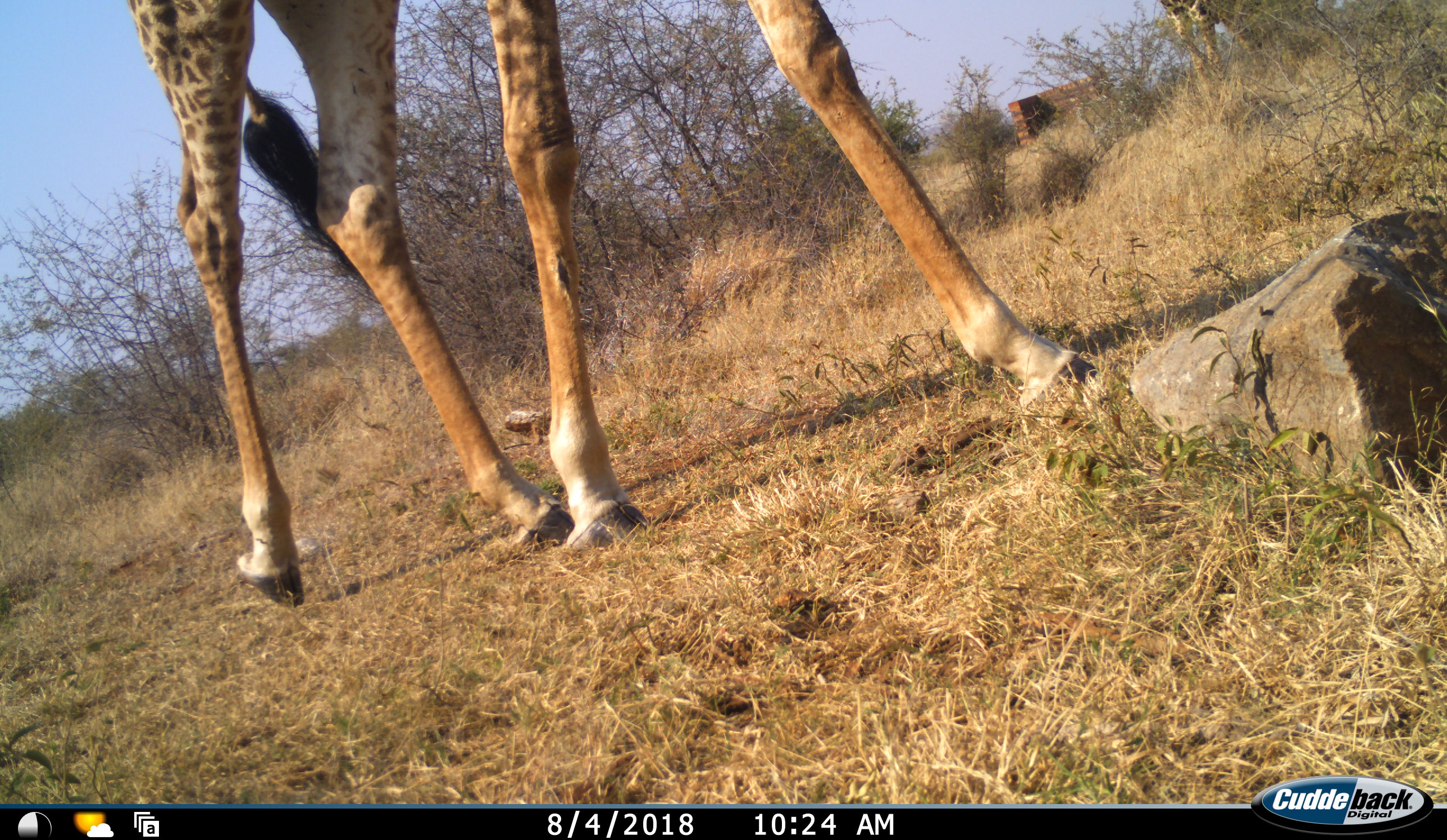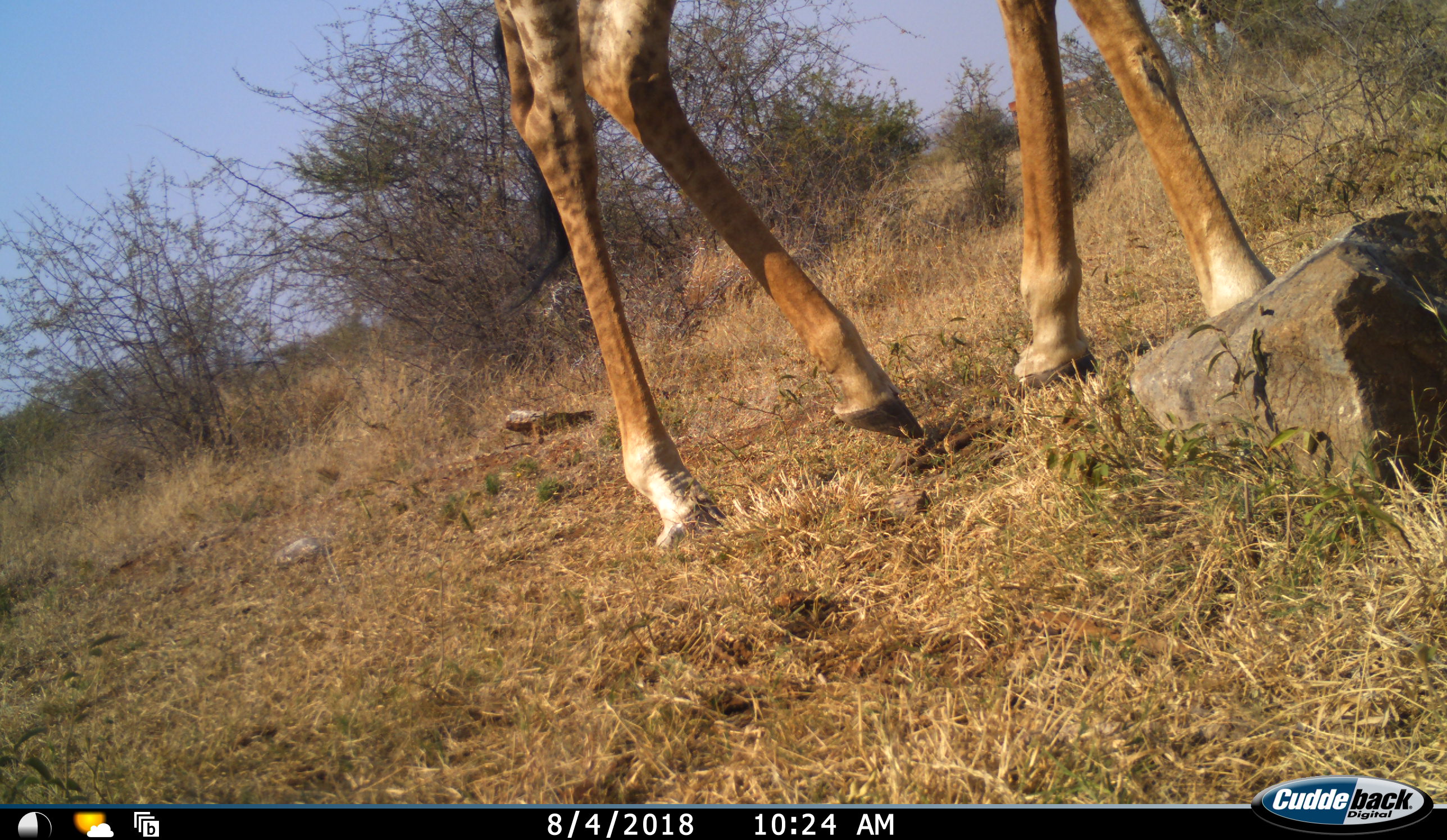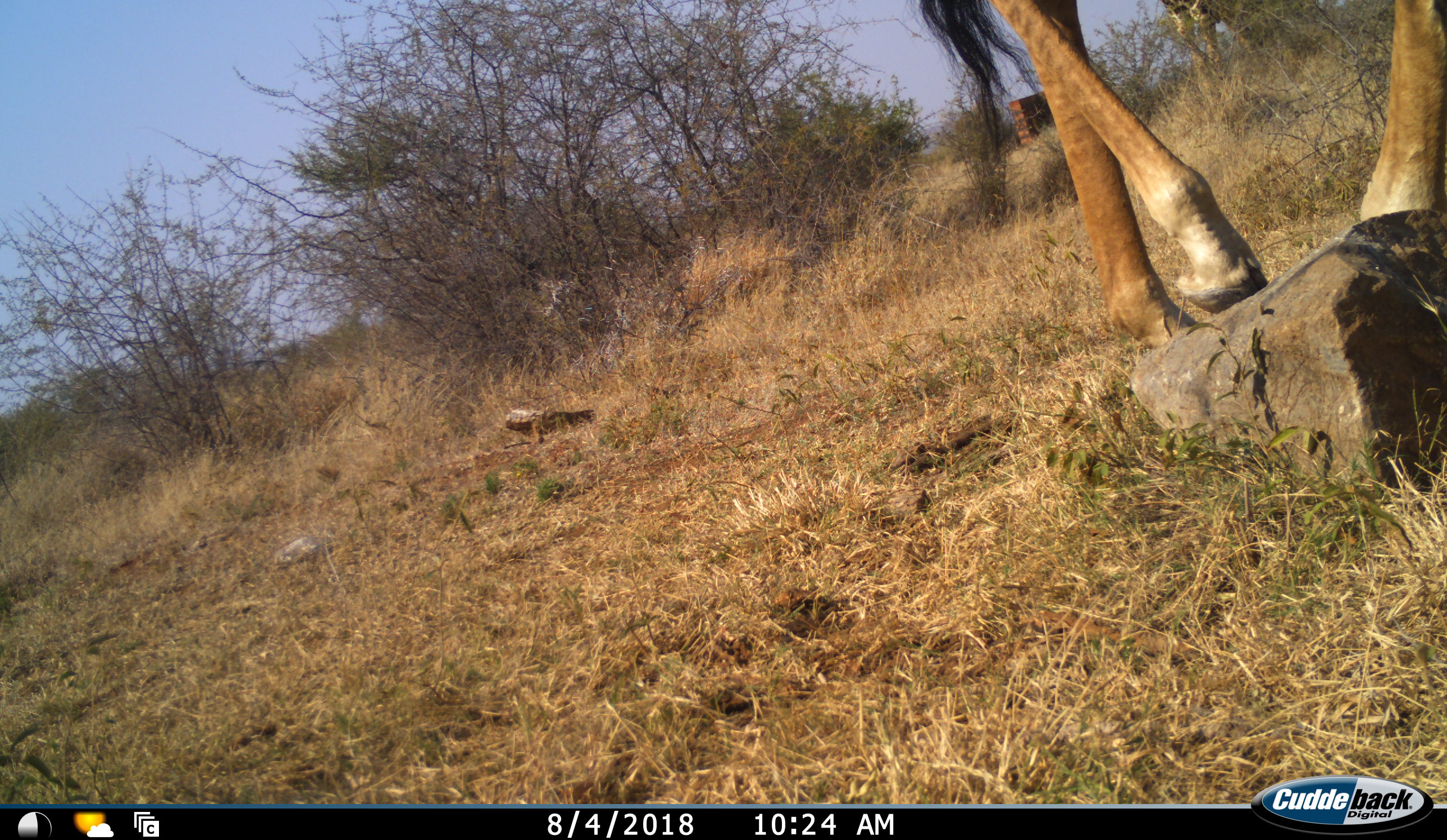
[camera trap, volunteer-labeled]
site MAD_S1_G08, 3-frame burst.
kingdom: Animalia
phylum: Chordata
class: Mammalia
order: Artiodactyla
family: Giraffidae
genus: Giraffa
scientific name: Giraffa camelopardalis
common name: giraffe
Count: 1.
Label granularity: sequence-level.